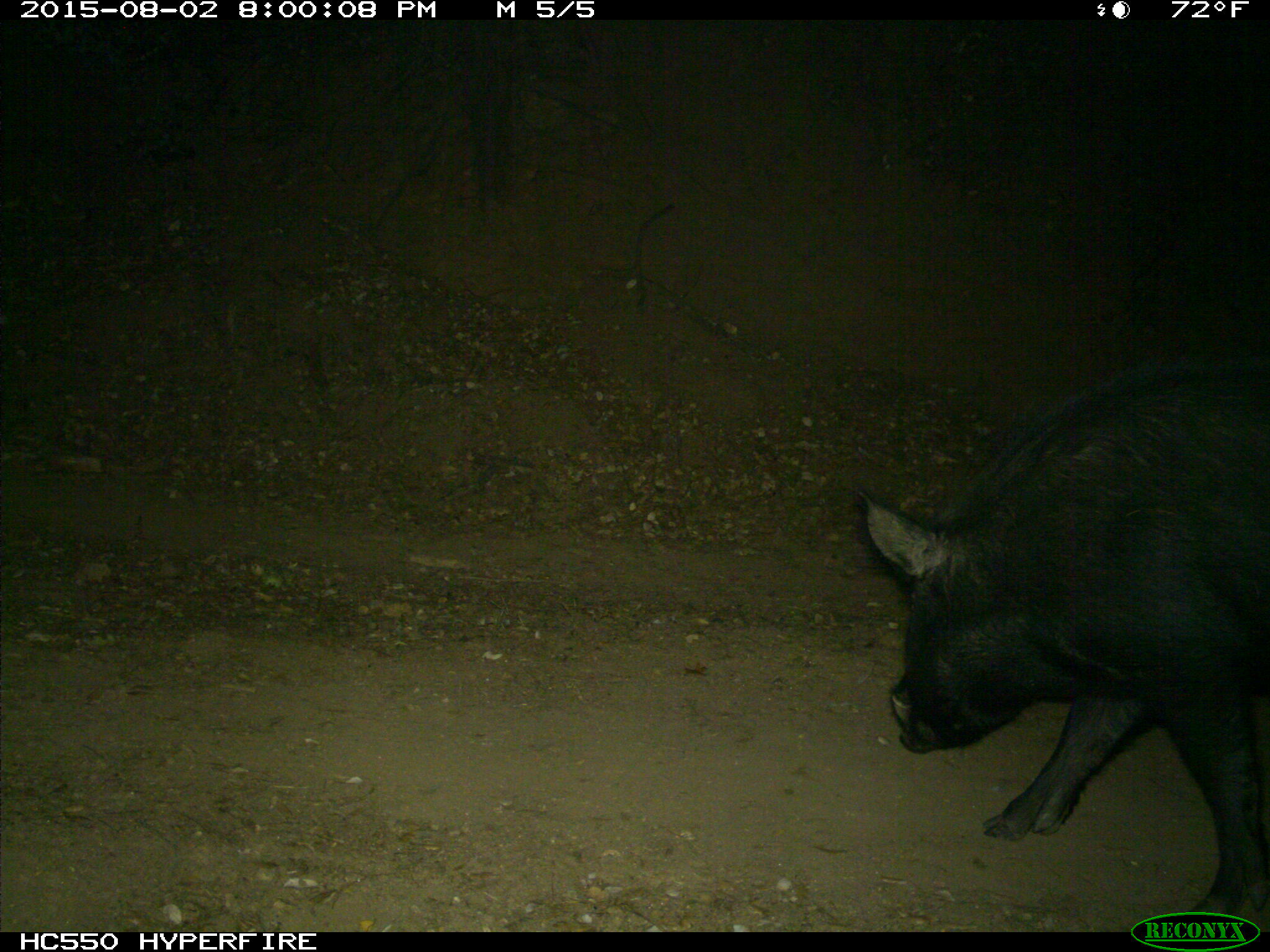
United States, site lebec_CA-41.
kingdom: Animalia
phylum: Chordata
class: Mammalia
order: Artiodactyla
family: Suidae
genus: Sus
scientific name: Sus scrofa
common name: wild boar